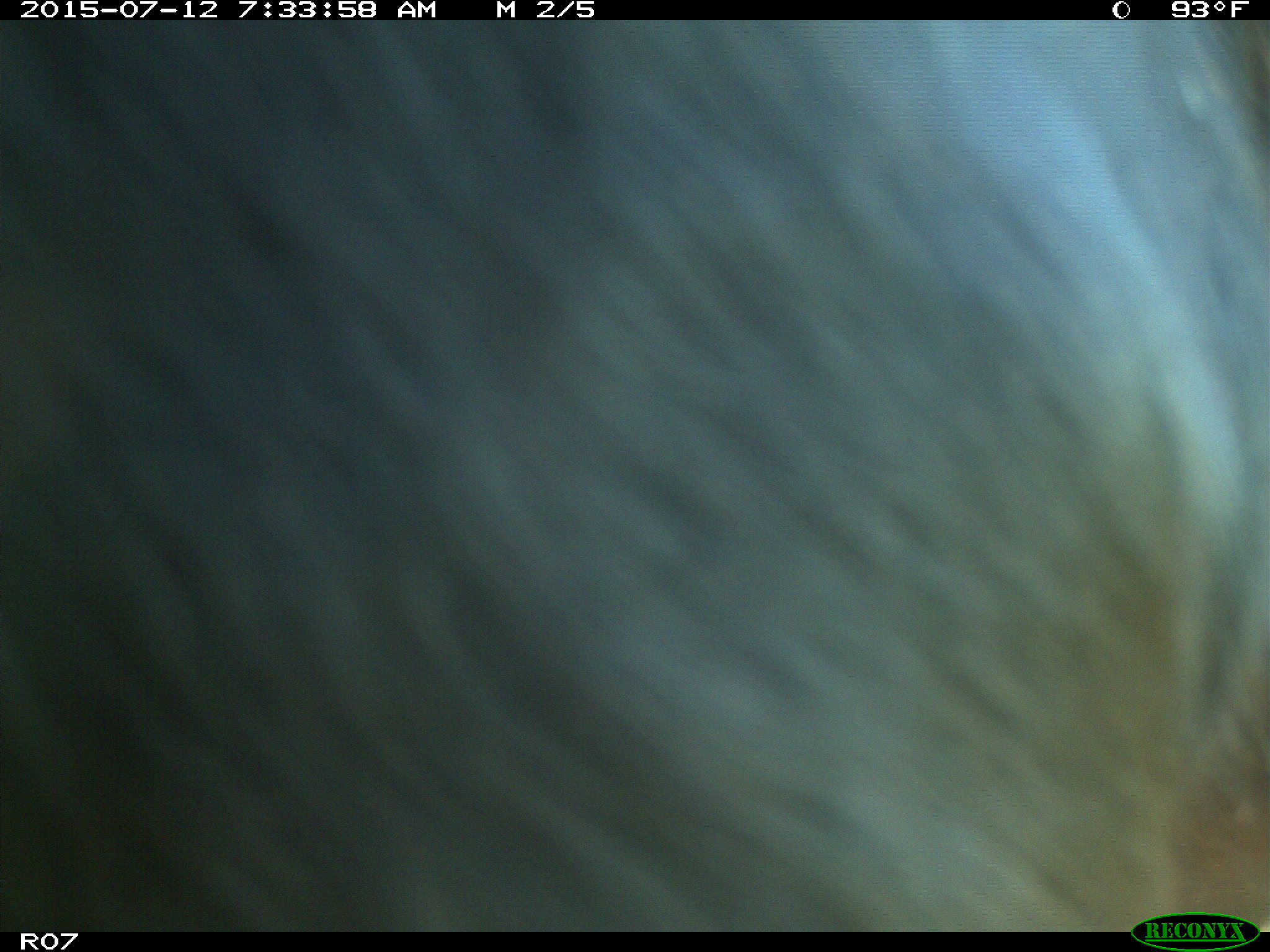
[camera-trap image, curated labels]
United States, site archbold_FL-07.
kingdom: Animalia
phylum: Chordata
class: Mammalia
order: Artiodactyla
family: Bovidae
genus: Bos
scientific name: Bos taurus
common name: domestic cow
Bos taurus (domestic cow).